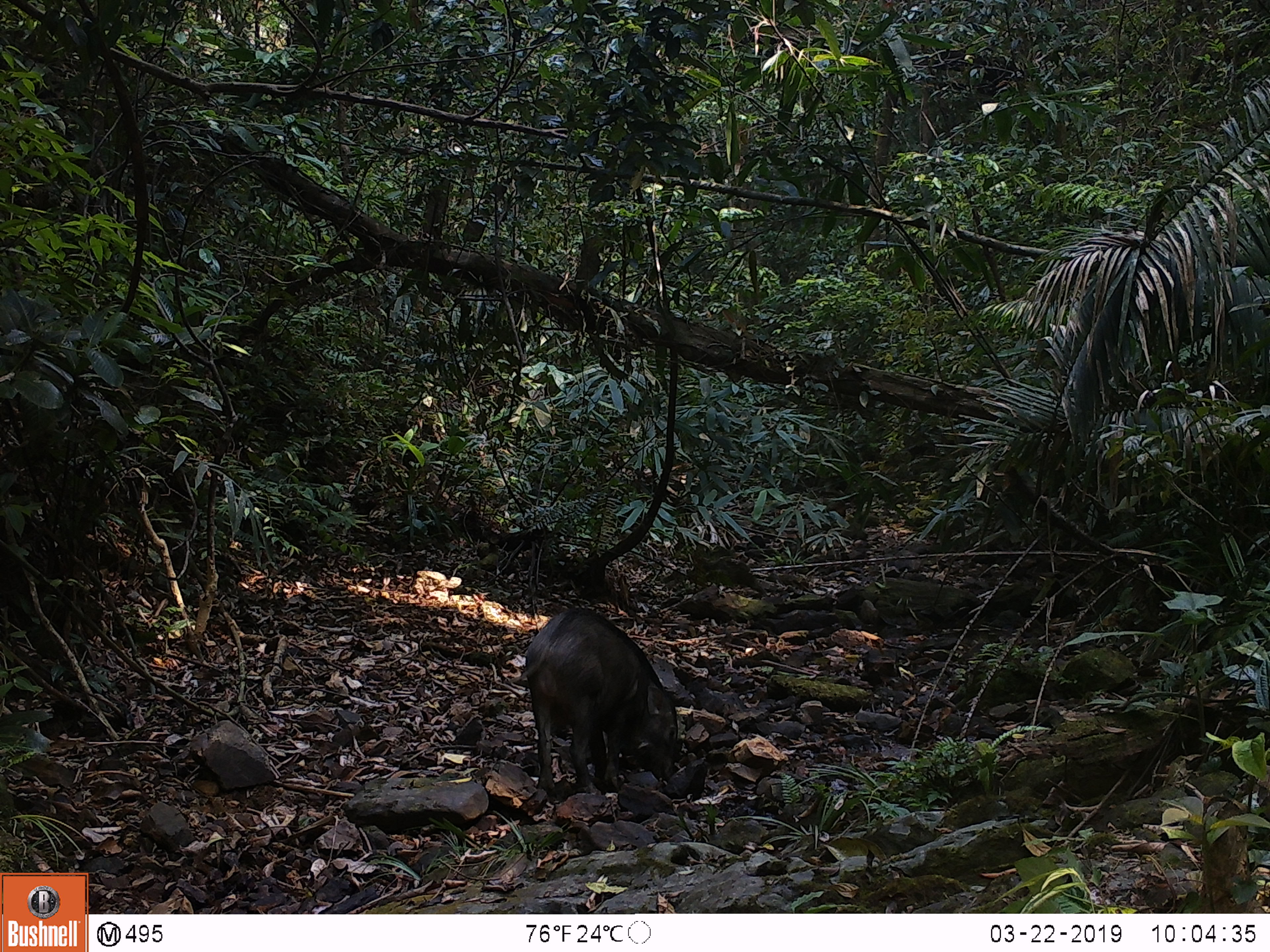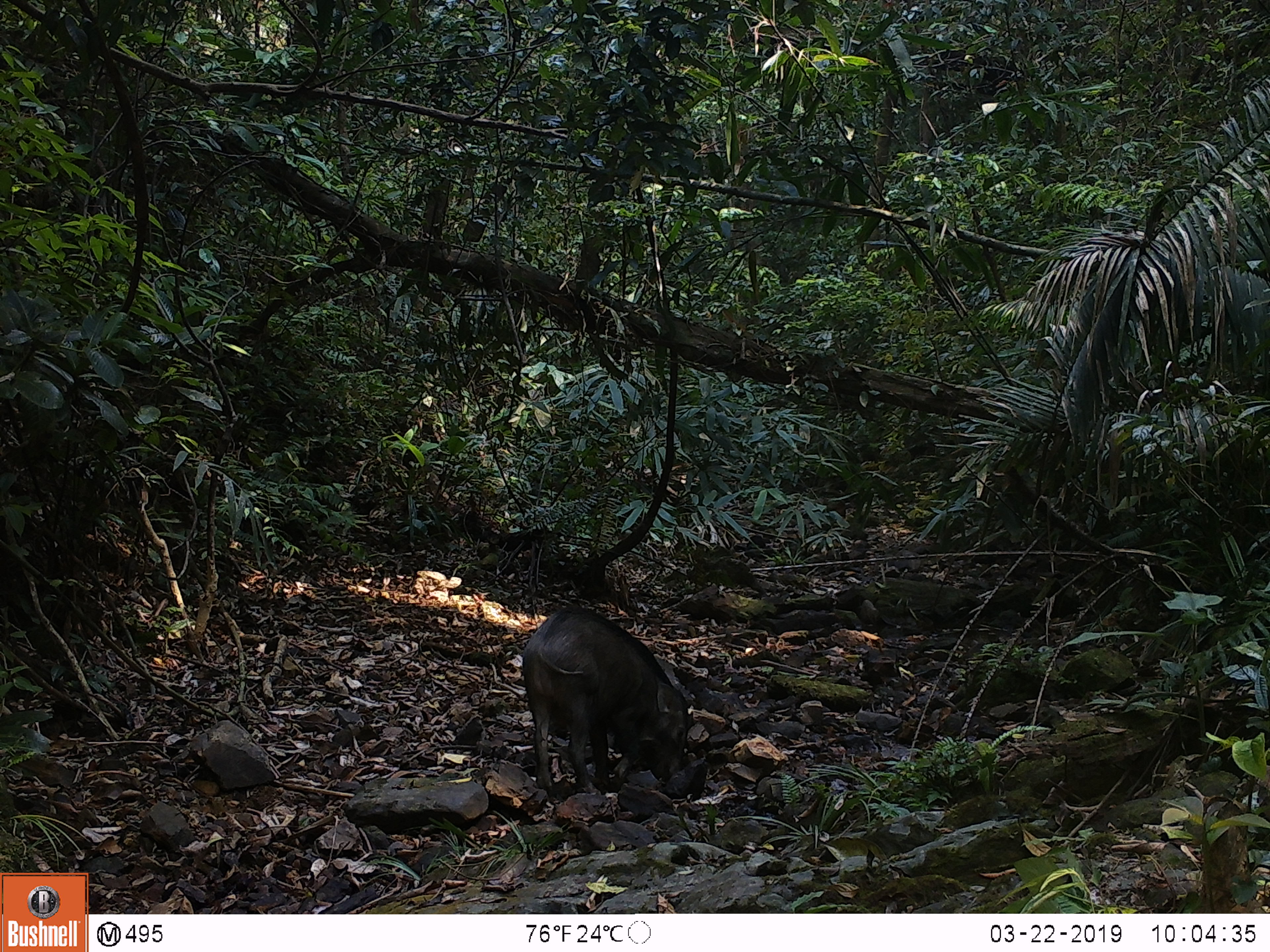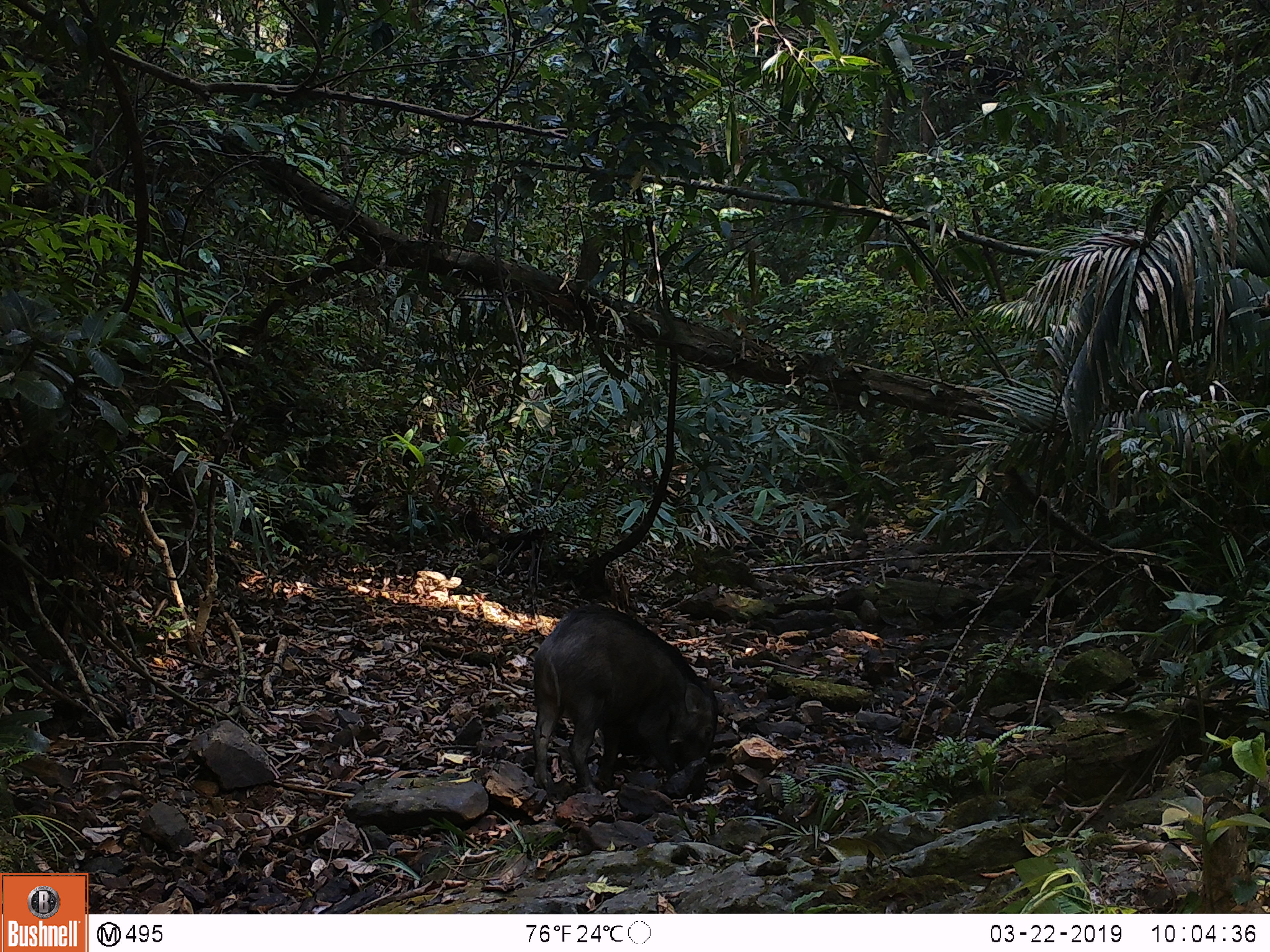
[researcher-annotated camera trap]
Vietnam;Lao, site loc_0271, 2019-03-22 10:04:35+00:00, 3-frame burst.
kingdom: Animalia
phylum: Chordata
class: Mammalia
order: Artiodactyla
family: Suidae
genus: Sus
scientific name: Sus scrofa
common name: eurasian wild pig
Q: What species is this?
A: Eurasian wild pig (Sus scrofa).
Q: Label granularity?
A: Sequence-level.